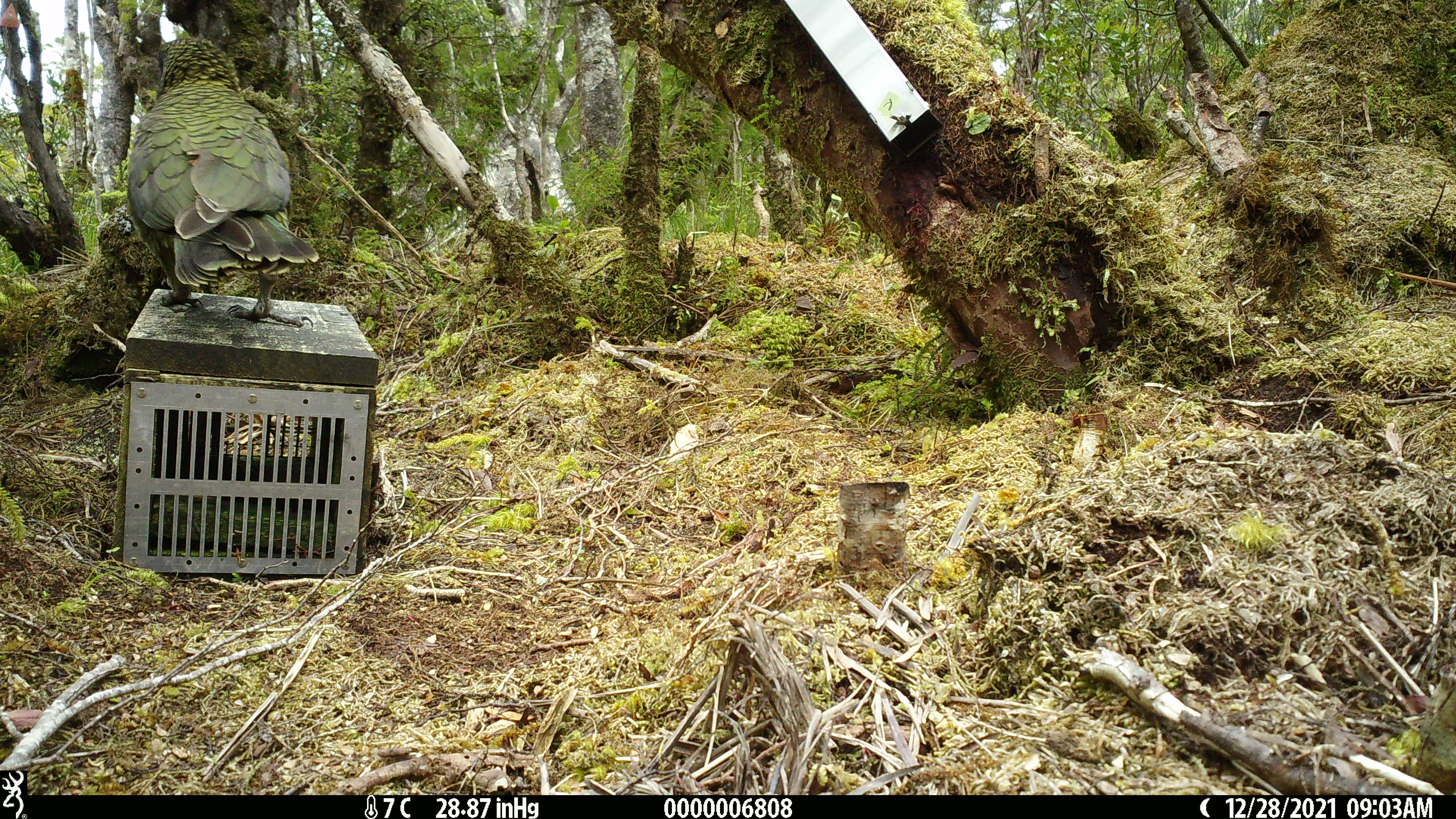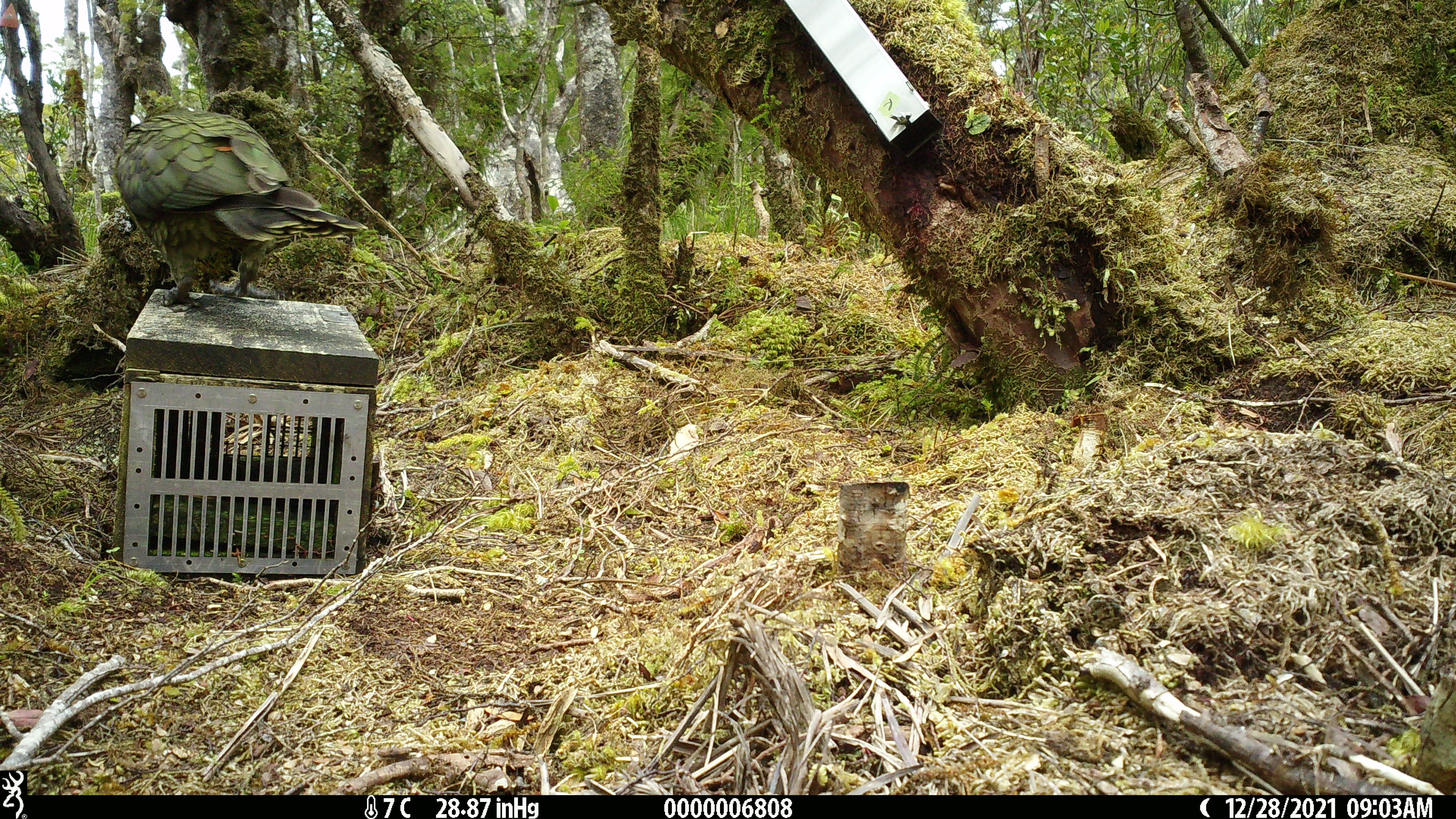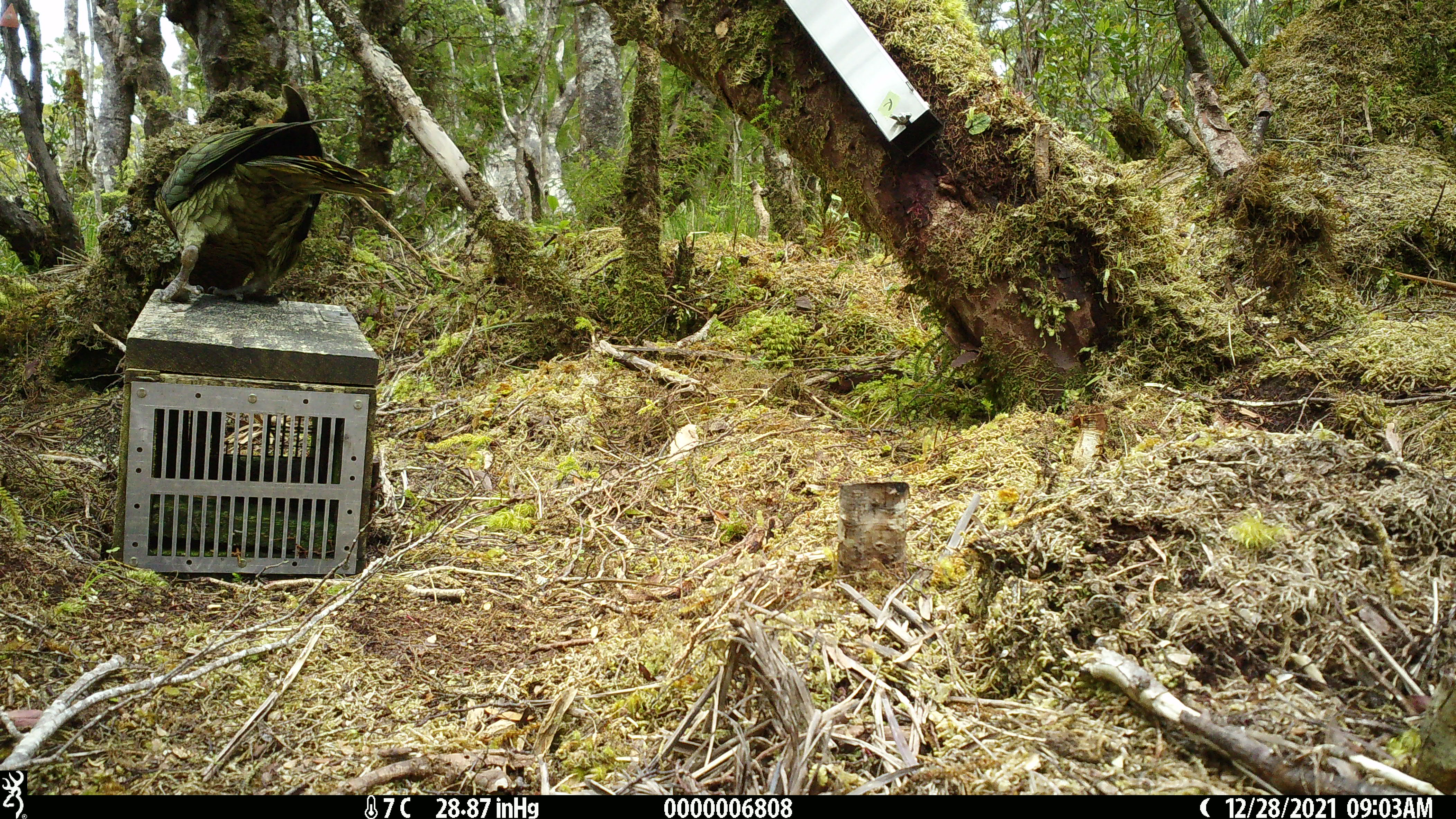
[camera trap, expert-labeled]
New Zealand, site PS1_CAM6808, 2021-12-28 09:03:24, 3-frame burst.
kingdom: Animalia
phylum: Chordata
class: Aves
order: Psittaciformes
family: Strigopidae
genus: Nestor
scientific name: Nestor notabilis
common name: kea